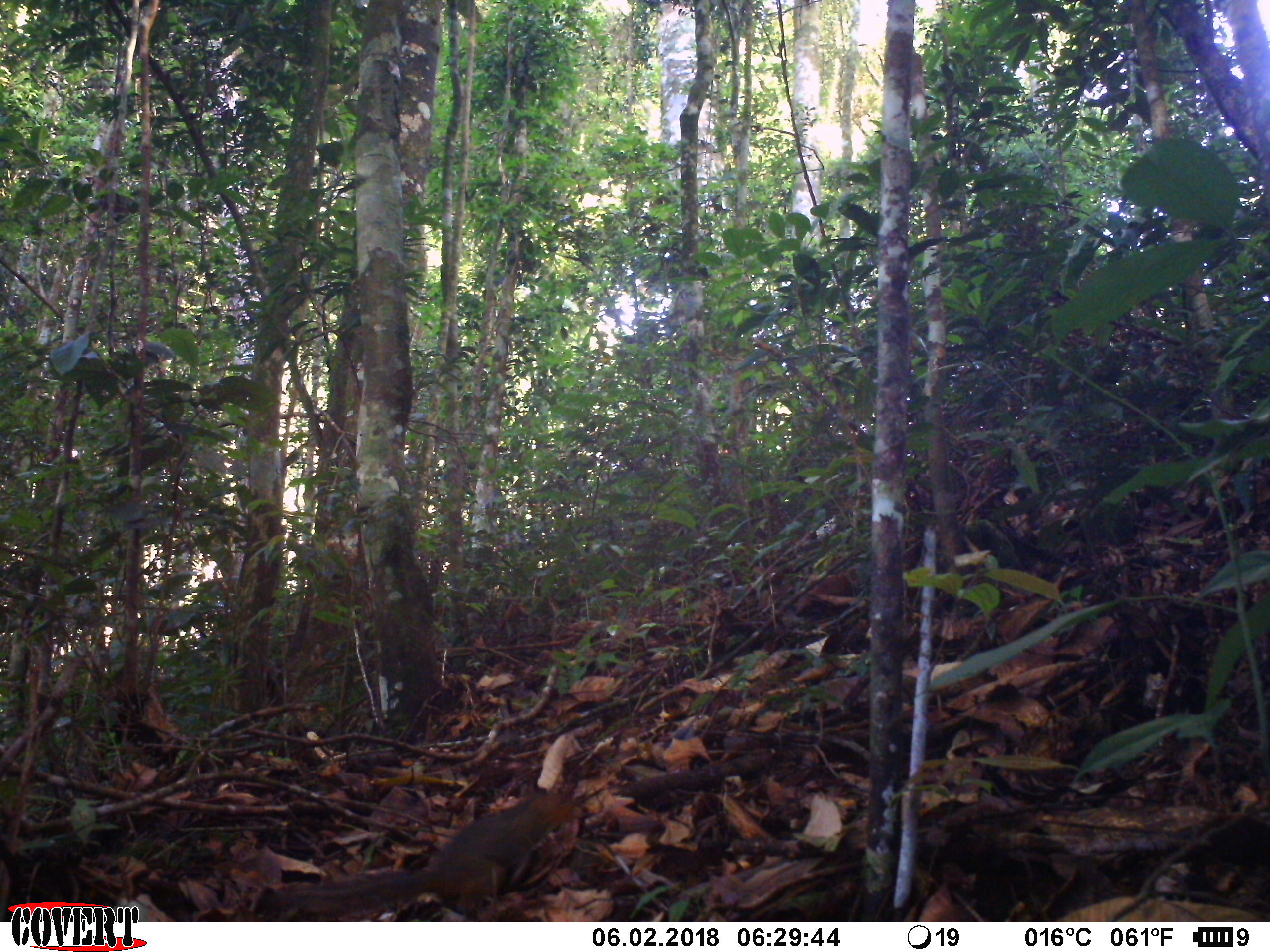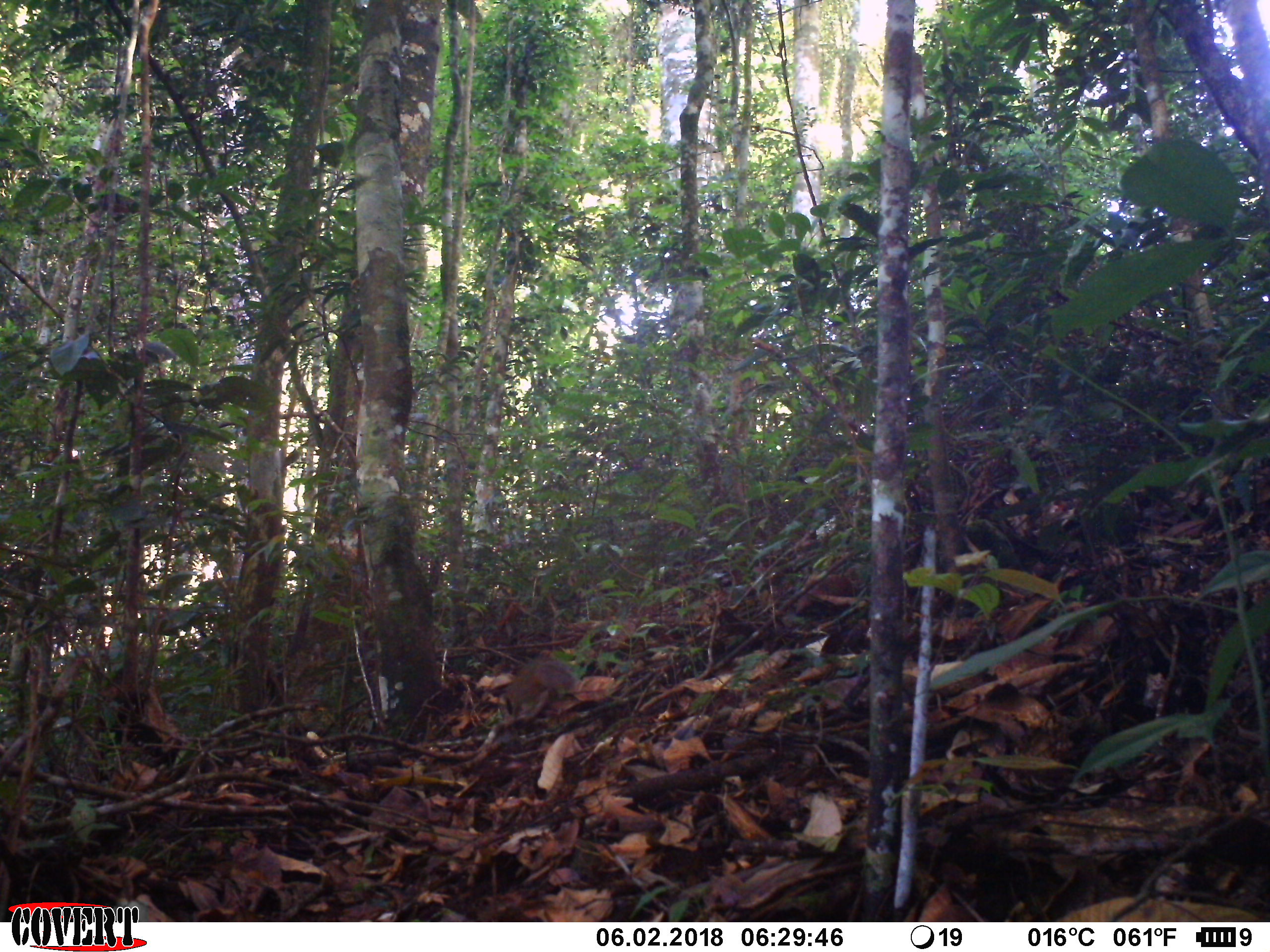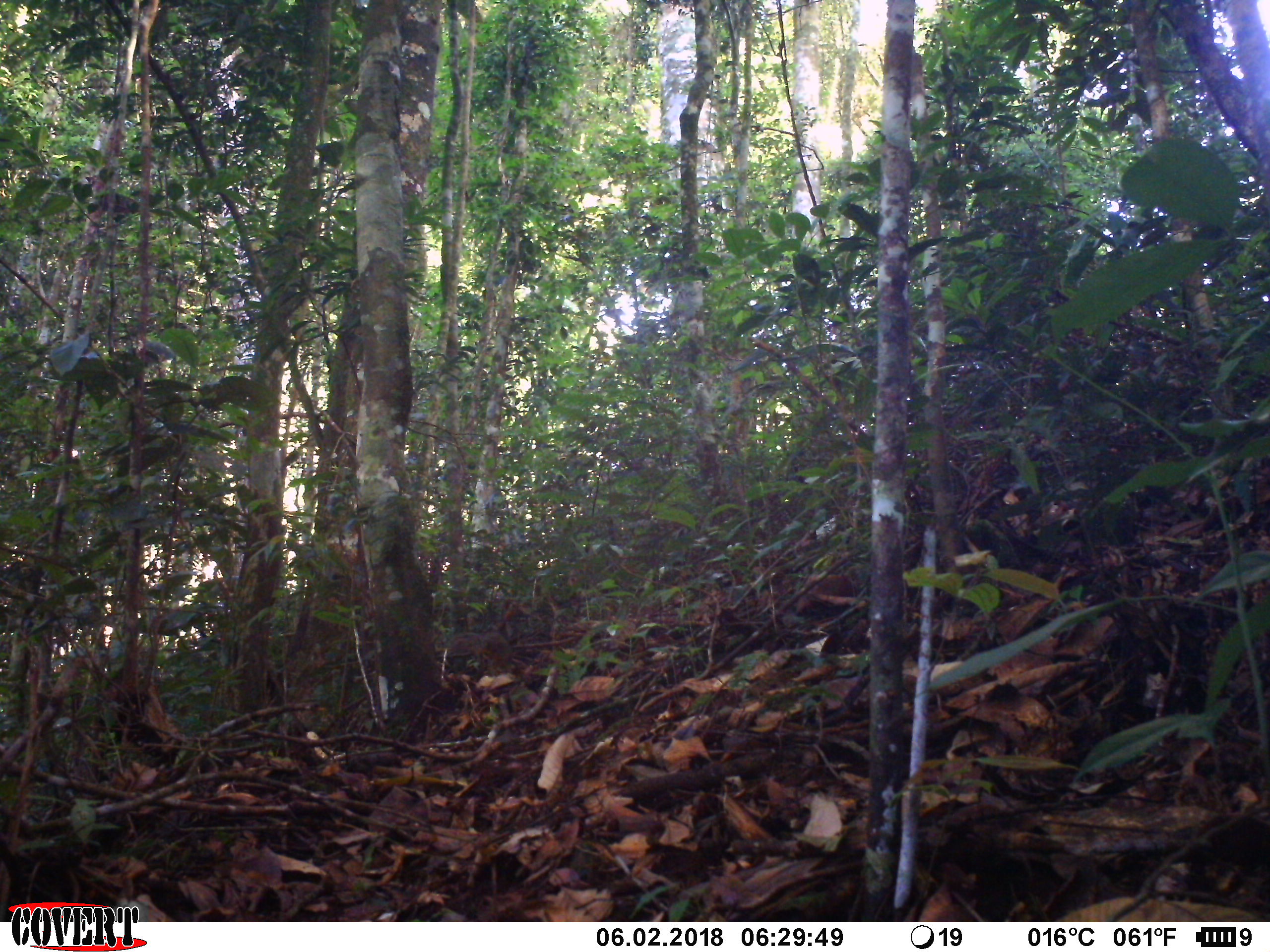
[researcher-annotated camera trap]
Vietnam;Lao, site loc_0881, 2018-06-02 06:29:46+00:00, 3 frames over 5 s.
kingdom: Animalia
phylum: Chordata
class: Mammalia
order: Rodentia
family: Sciuridae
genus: Dremomys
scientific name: Dremomys rufigenis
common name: red-cheeked squirrel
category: red cheeked squirrel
Red cheeked squirrel (red-cheeked squirrel) (Dremomys rufigenis). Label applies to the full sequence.